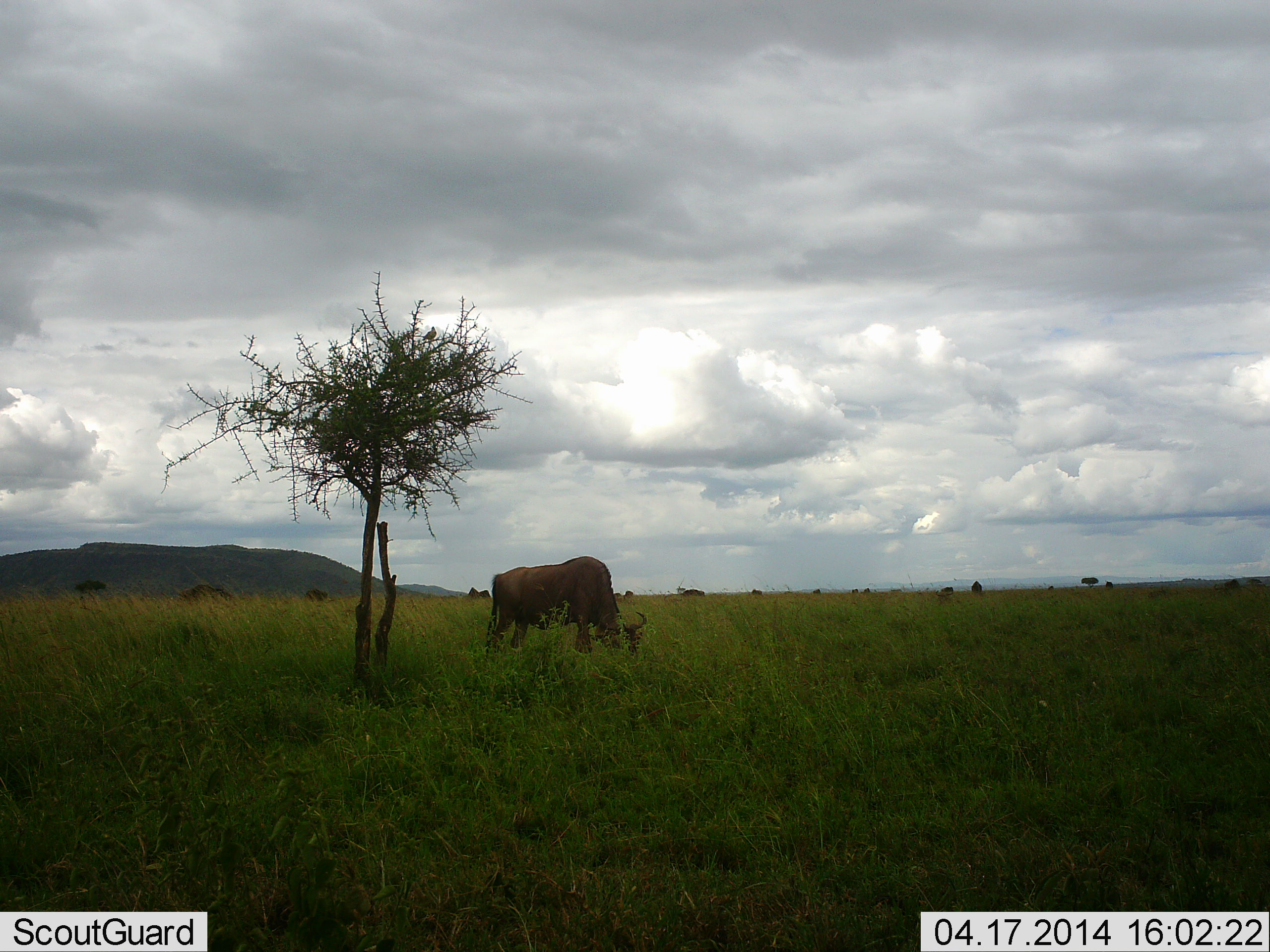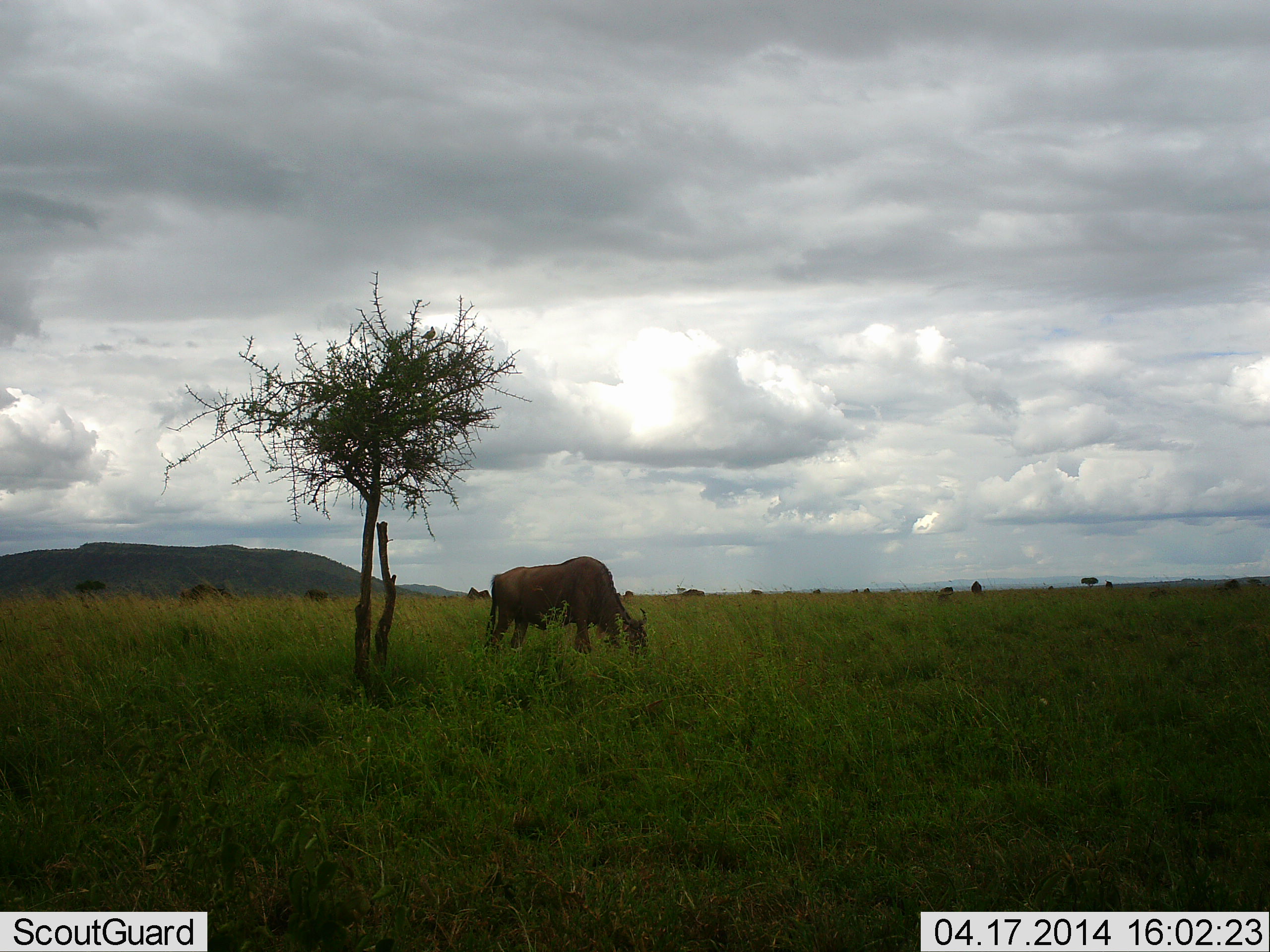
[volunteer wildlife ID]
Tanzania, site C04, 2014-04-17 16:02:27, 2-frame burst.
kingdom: Animalia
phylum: Chordata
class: Mammalia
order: Artiodactyla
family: Bovidae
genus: Connochaetes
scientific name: Connochaetes taurinus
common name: blue wildebeest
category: wildebeest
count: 11-50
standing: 10%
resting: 0%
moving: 10%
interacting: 0%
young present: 10%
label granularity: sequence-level